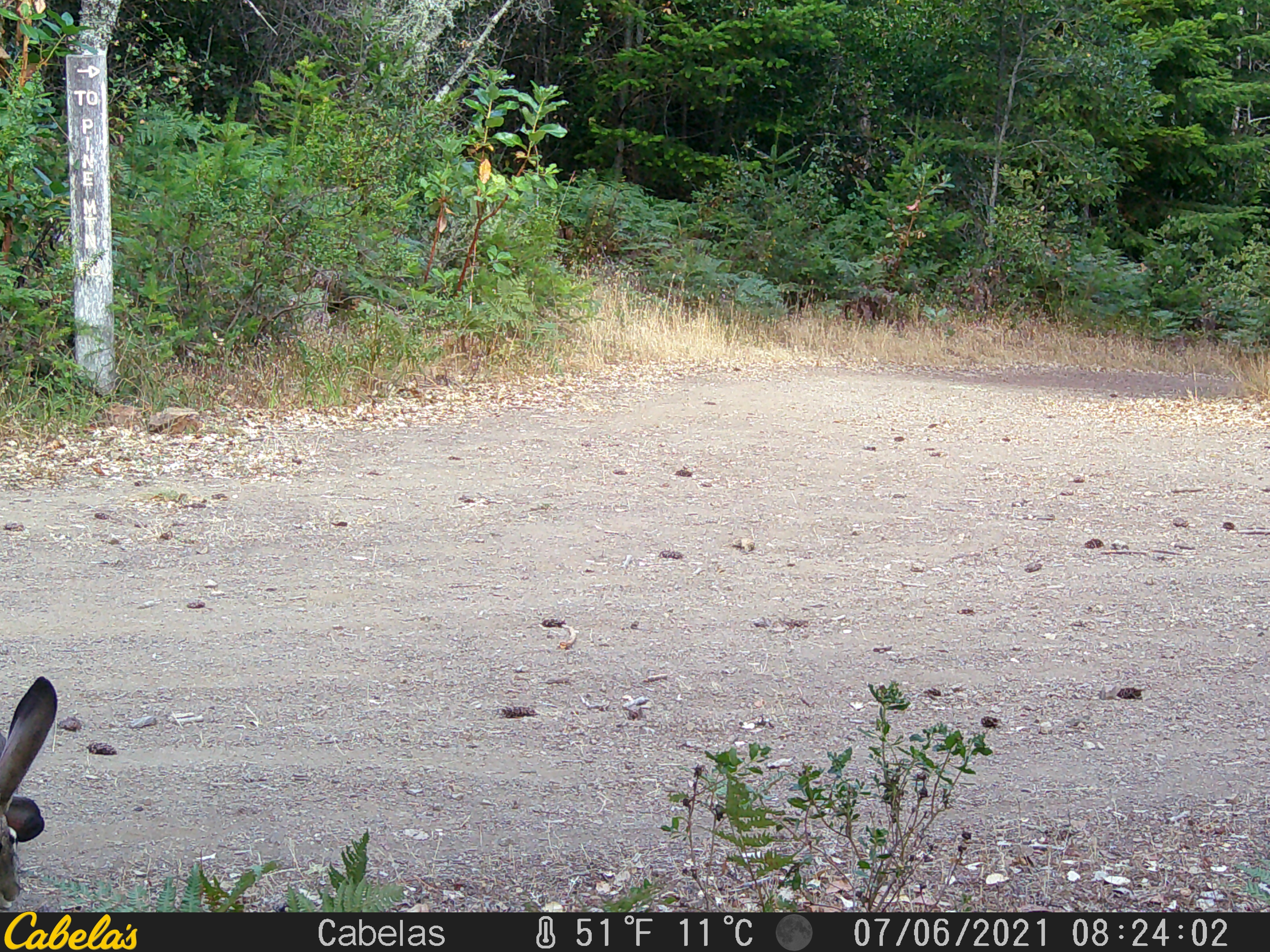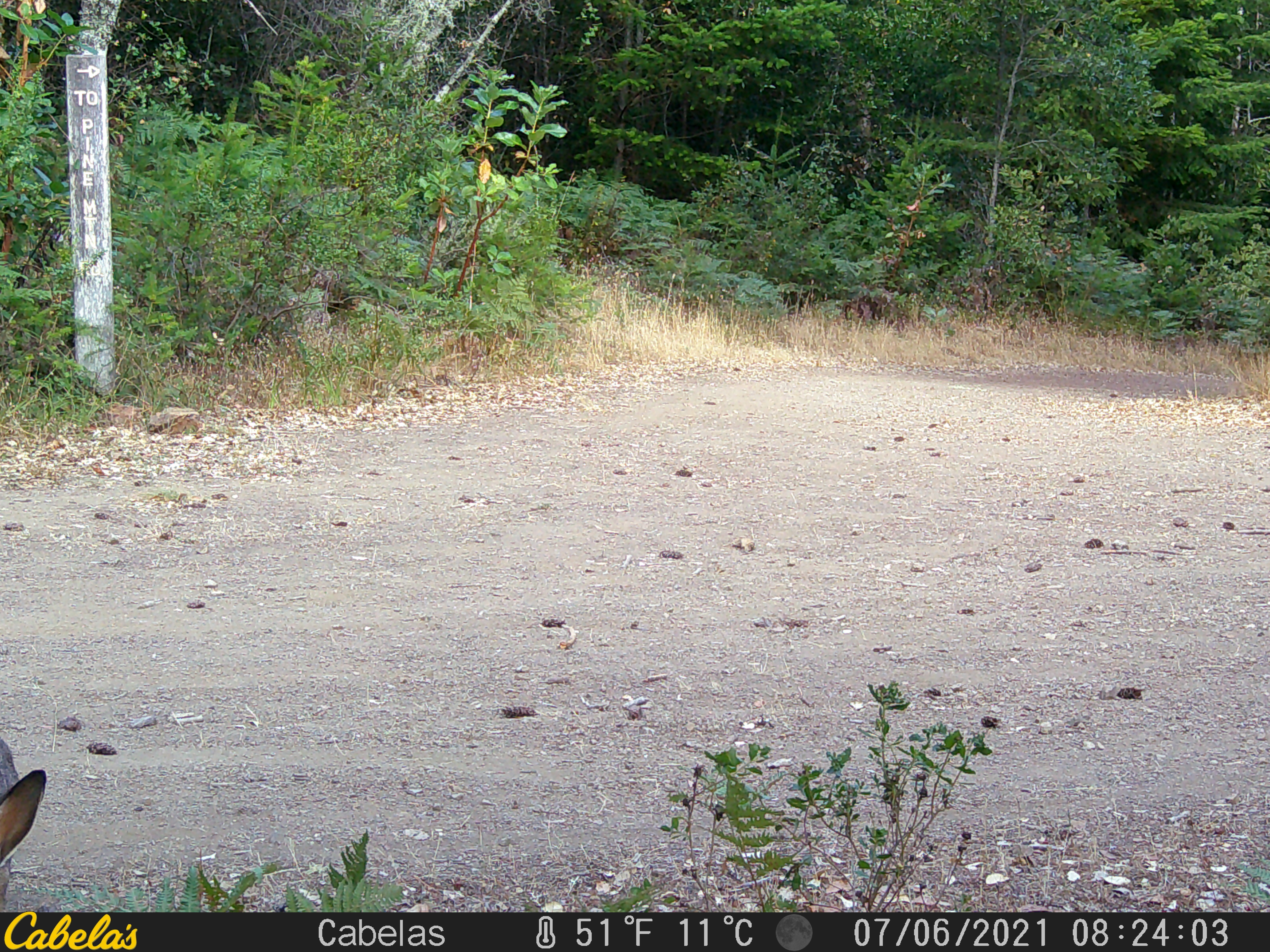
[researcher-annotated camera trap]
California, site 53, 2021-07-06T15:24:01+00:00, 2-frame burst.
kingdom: Animalia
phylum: Chordata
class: Mammalia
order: Lagomorpha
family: Leporidae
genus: Lepus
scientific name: Lepus californicus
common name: black-tailed jackrabbit